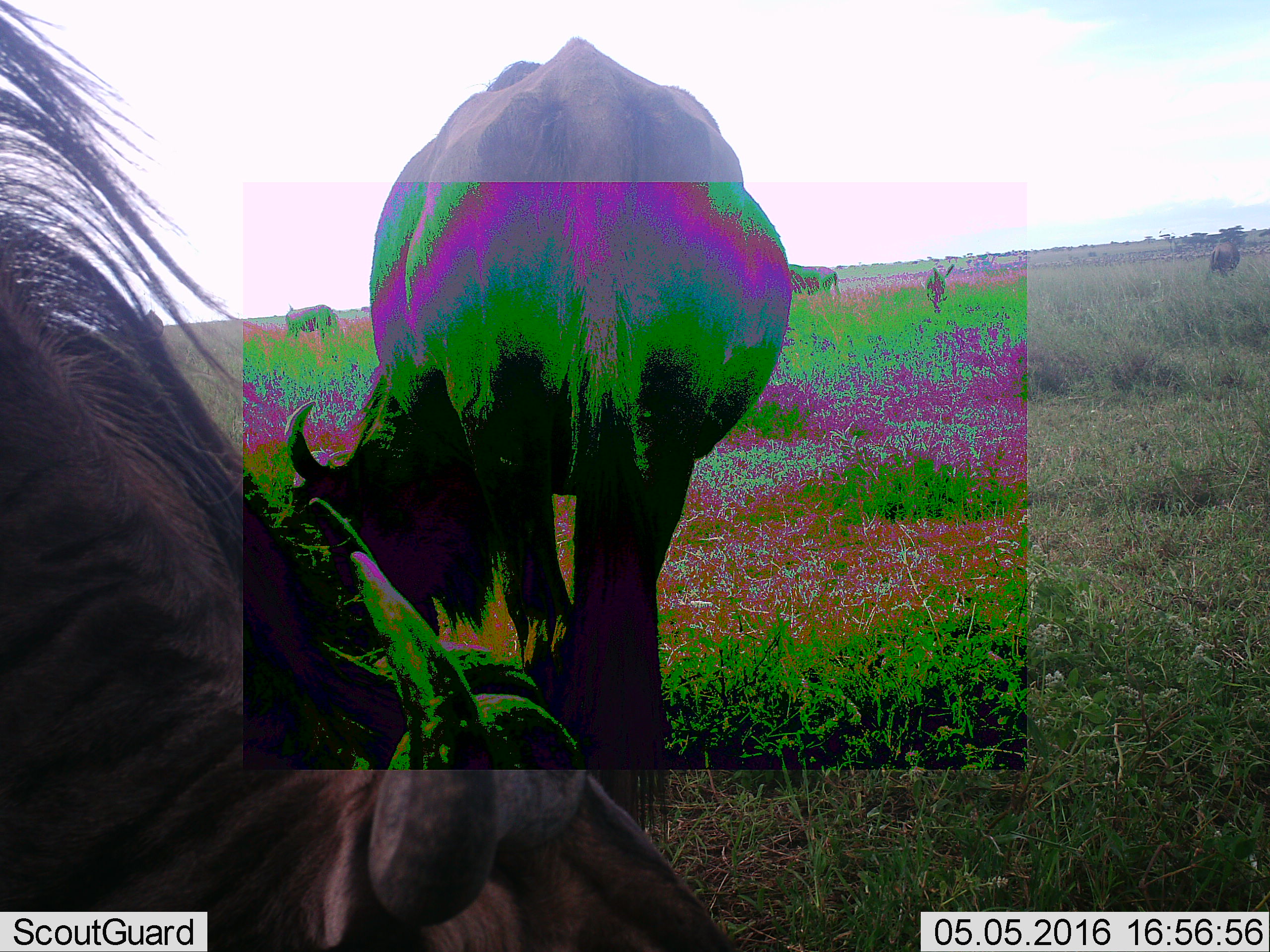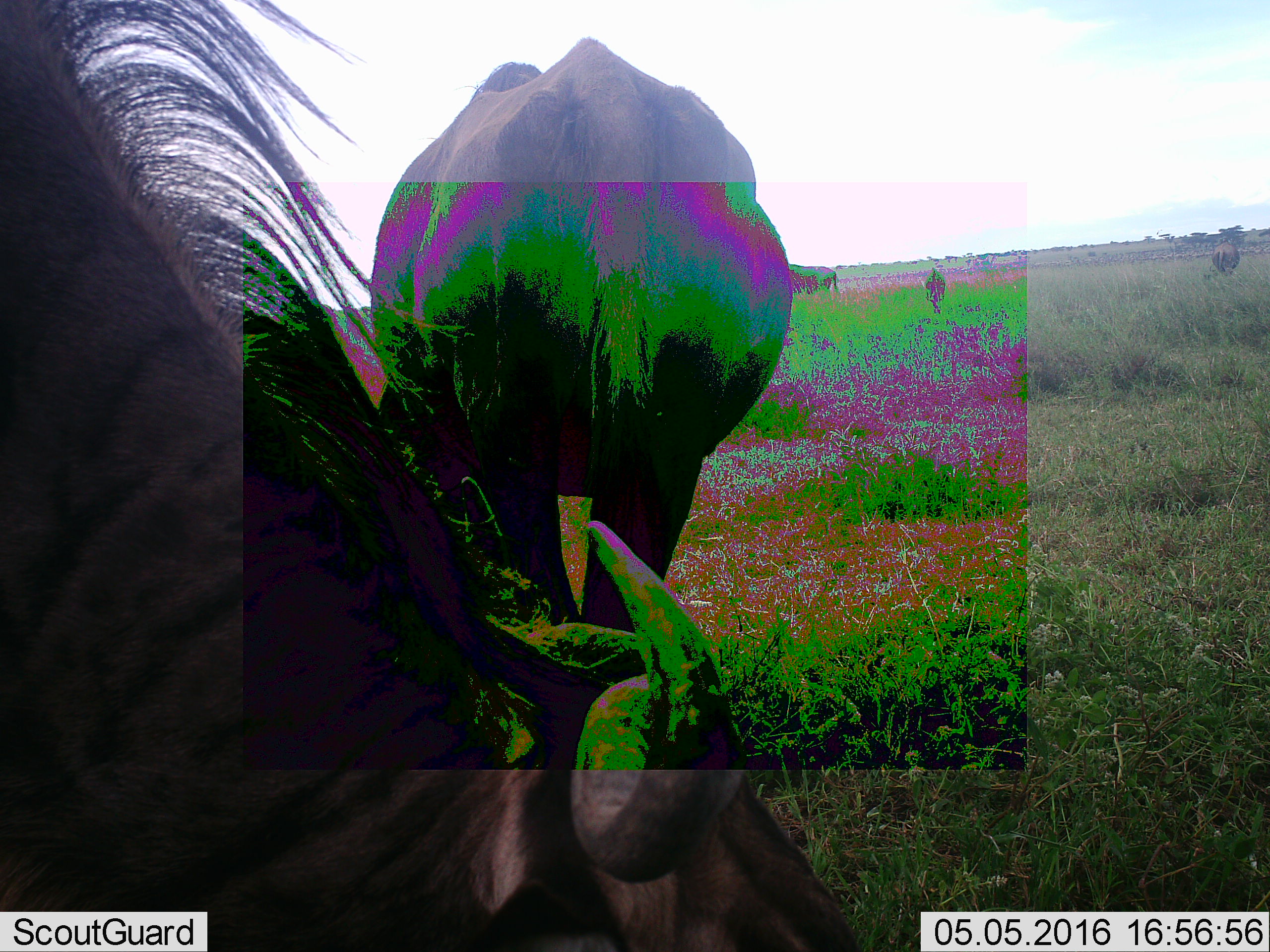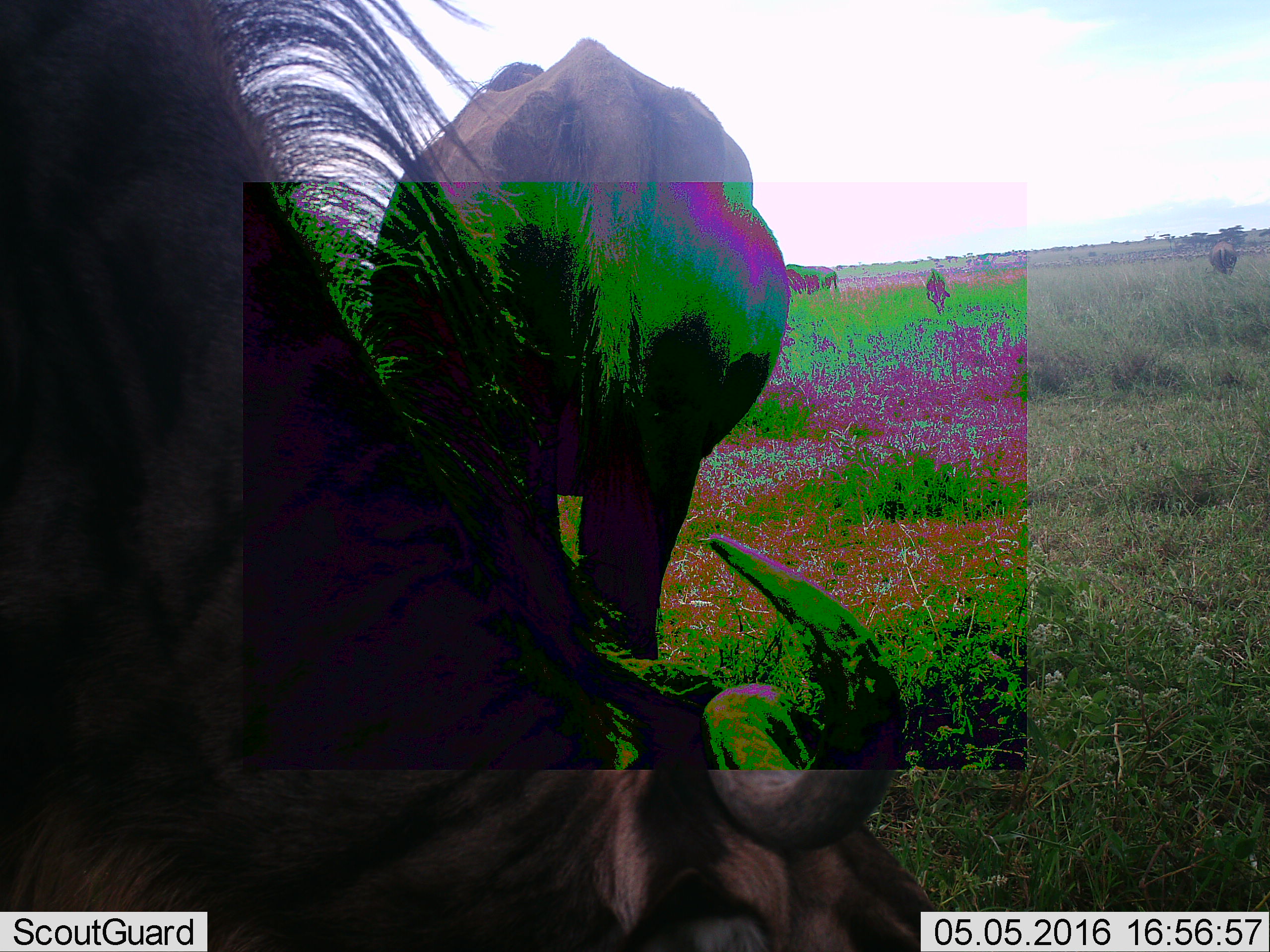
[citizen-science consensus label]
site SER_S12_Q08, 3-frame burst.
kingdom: Animalia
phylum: Chordata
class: Mammalia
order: Artiodactyla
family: Bovidae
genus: Connochaetes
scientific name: Connochaetes taurinus taurinus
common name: blue wildebeest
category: wildebeestblue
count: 6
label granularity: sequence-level